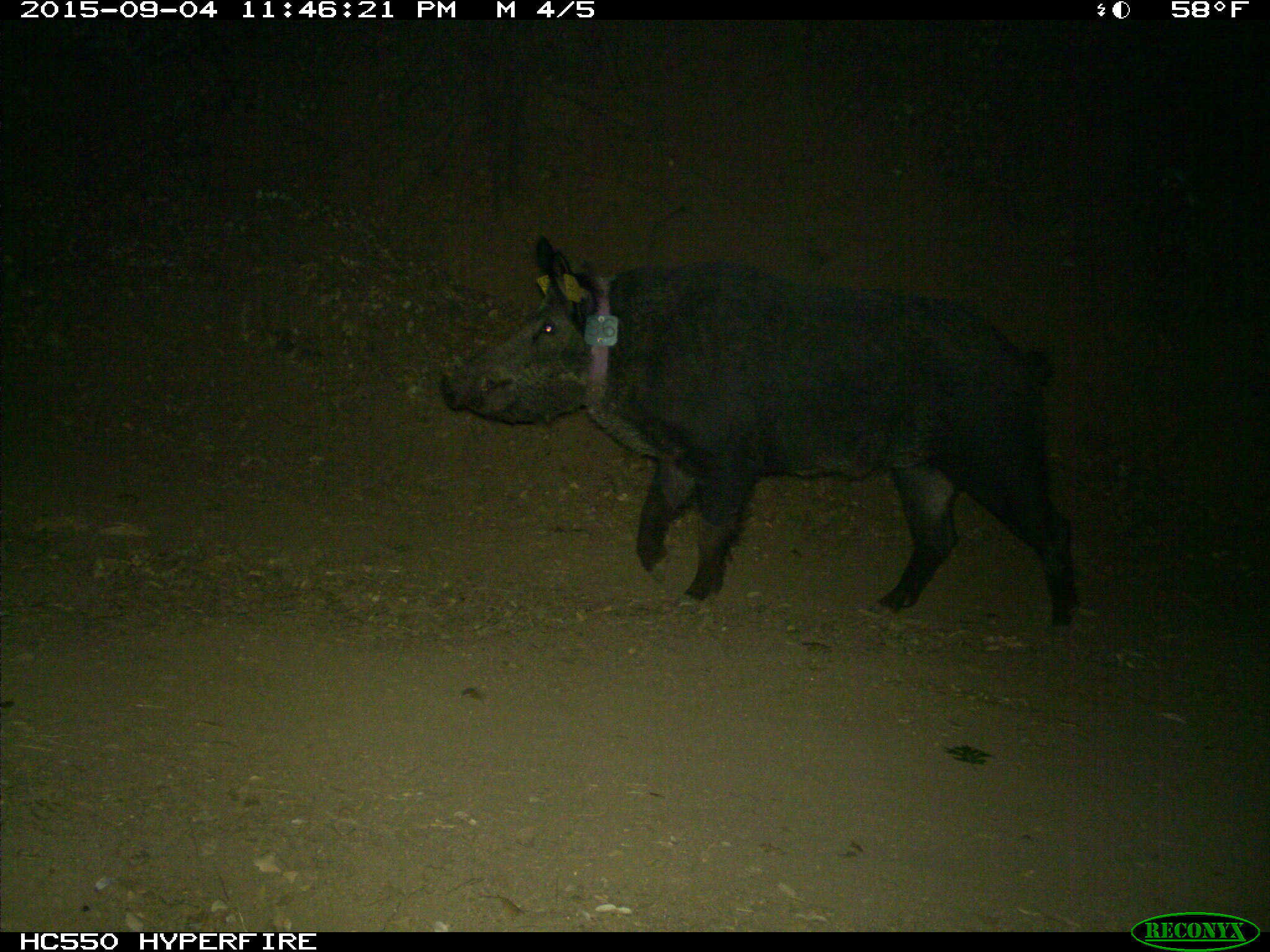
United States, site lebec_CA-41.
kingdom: Animalia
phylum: Chordata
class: Mammalia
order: Artiodactyla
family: Suidae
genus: Sus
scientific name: Sus scrofa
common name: wild boar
Sus scrofa (wild boar).